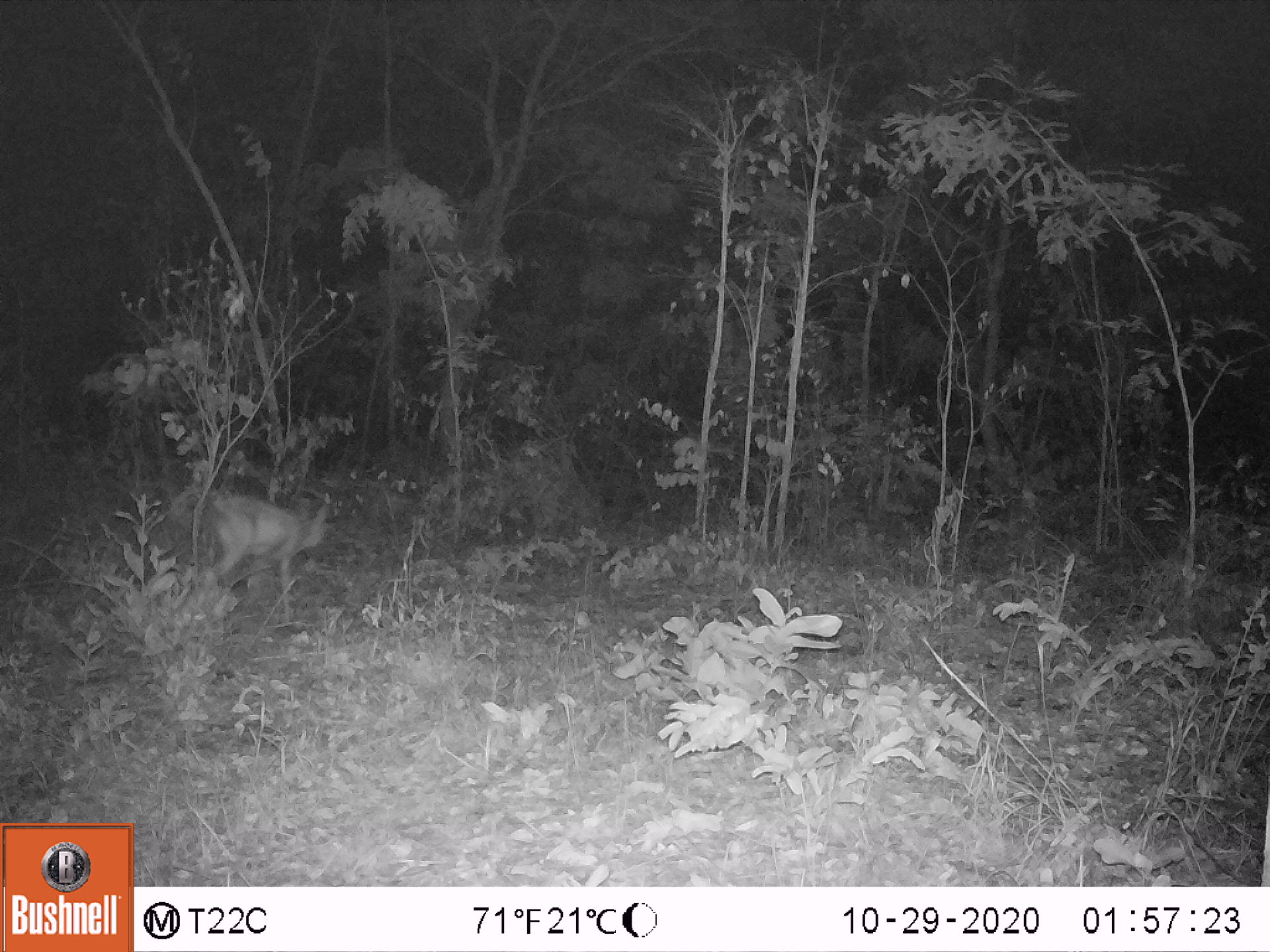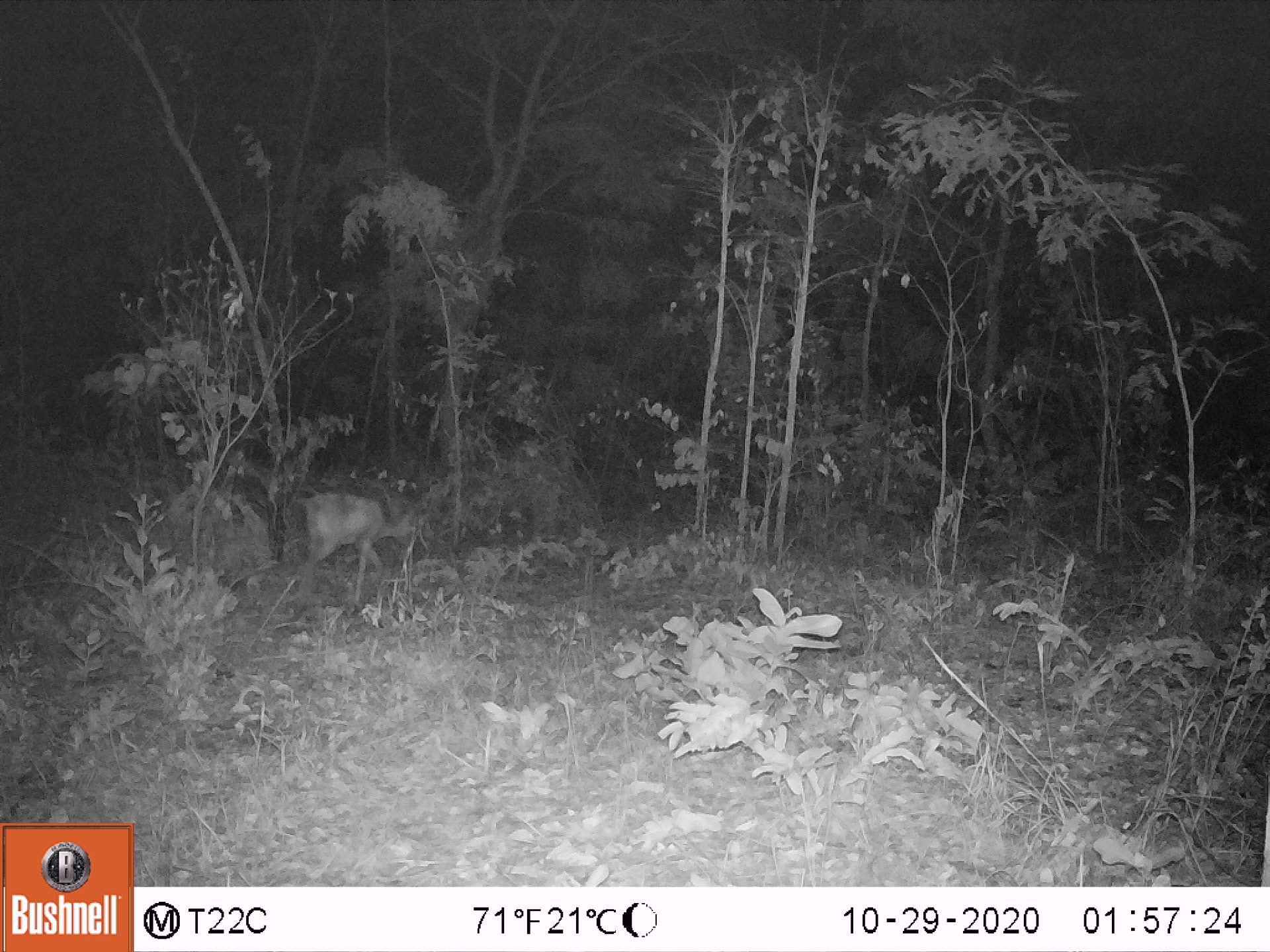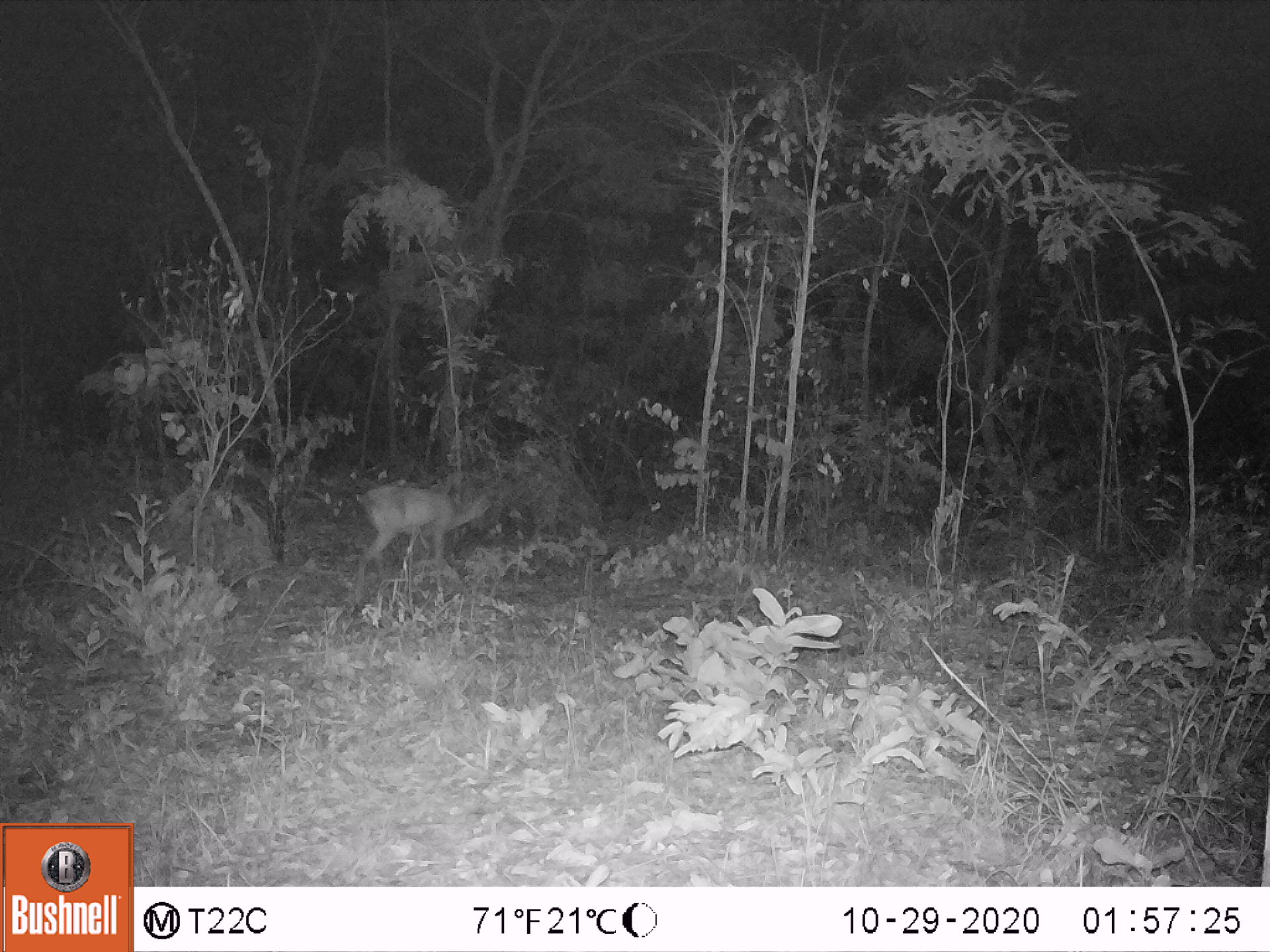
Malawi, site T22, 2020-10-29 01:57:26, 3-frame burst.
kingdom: Animalia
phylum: Chordata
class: Mammalia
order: Artiodactyla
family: Bovidae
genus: Sylvicapra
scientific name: Sylvicapra grimmia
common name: common duiker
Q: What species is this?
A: Common duiker (Sylvicapra grimmia).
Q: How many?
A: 1.